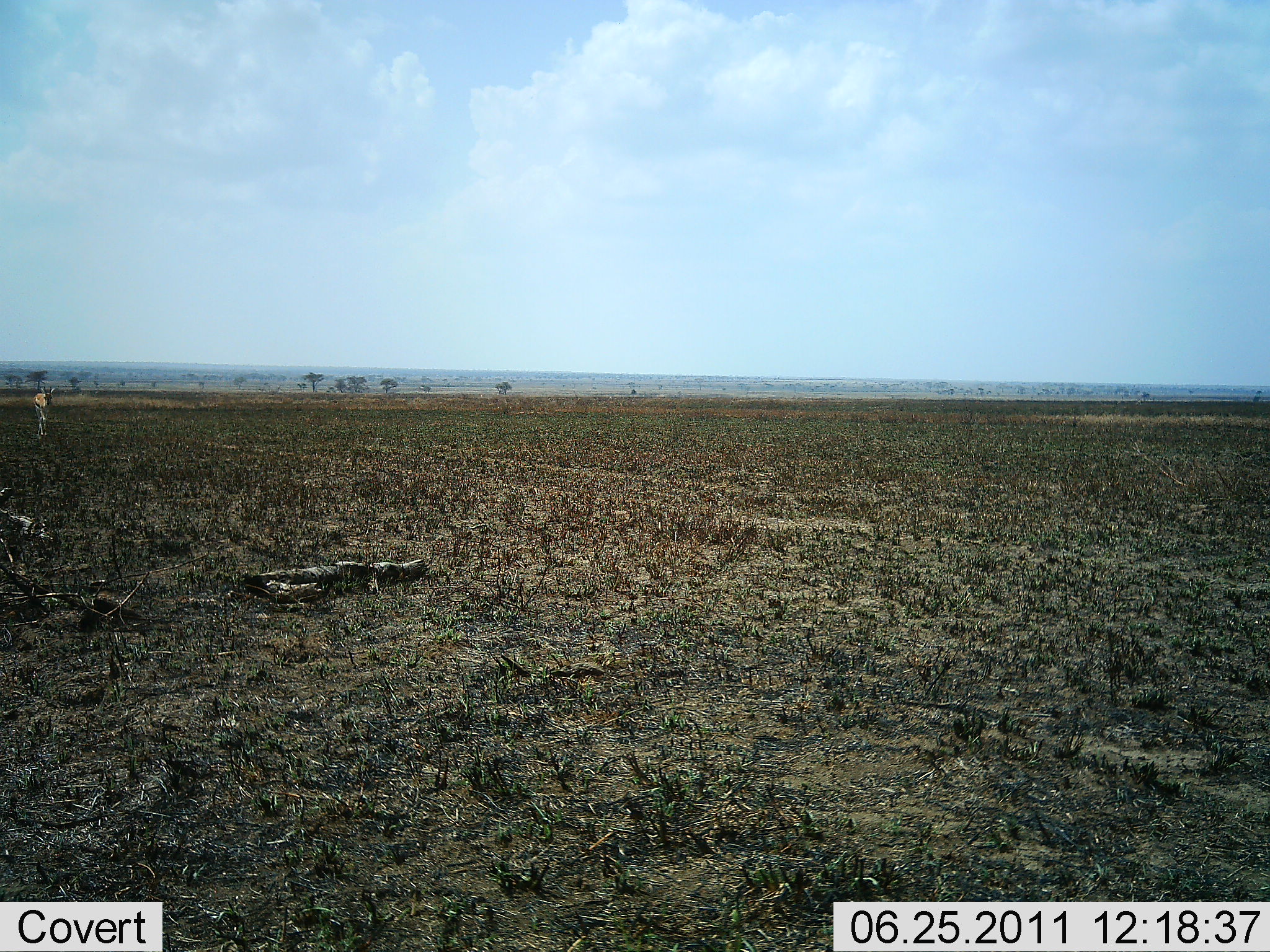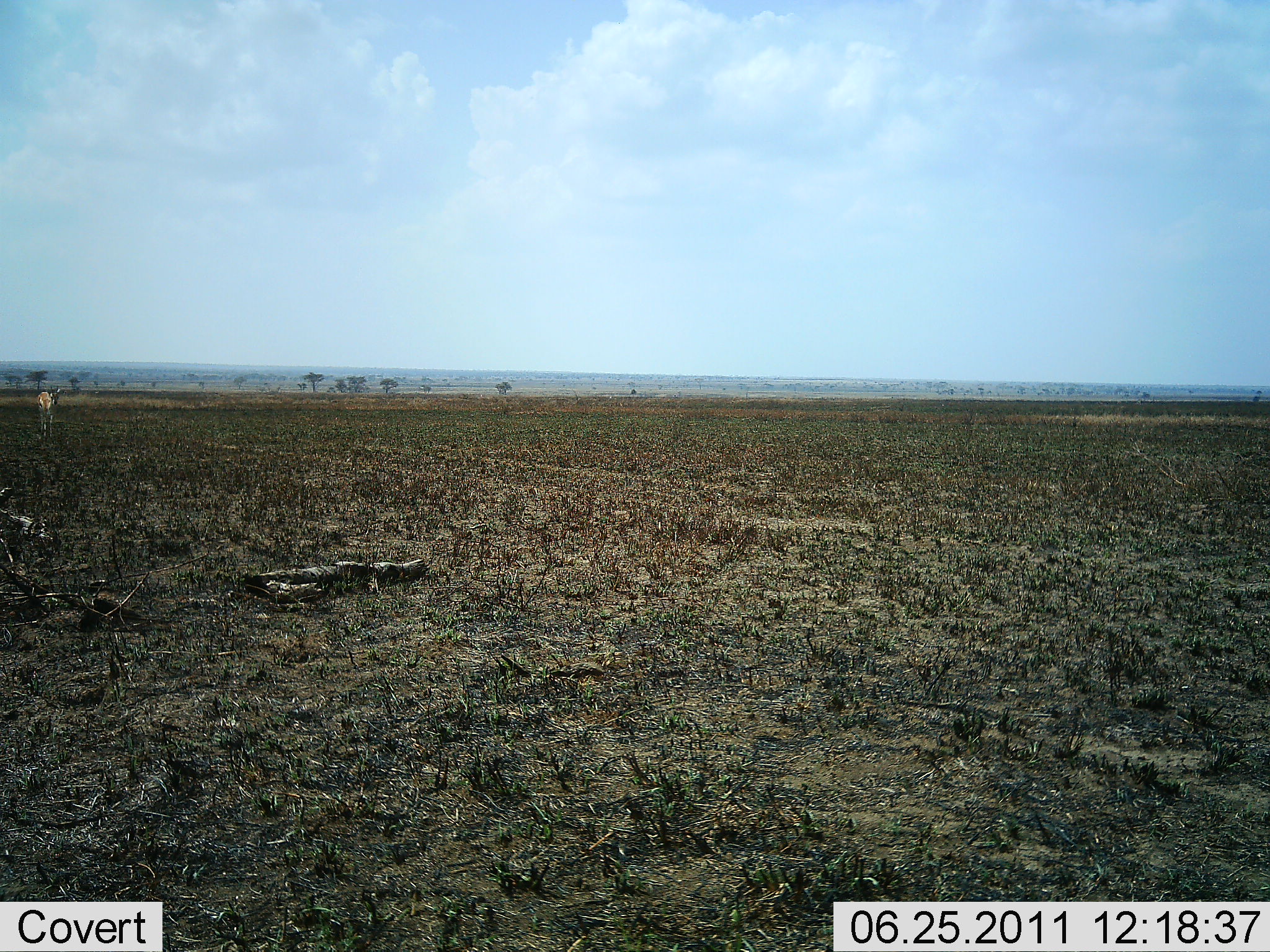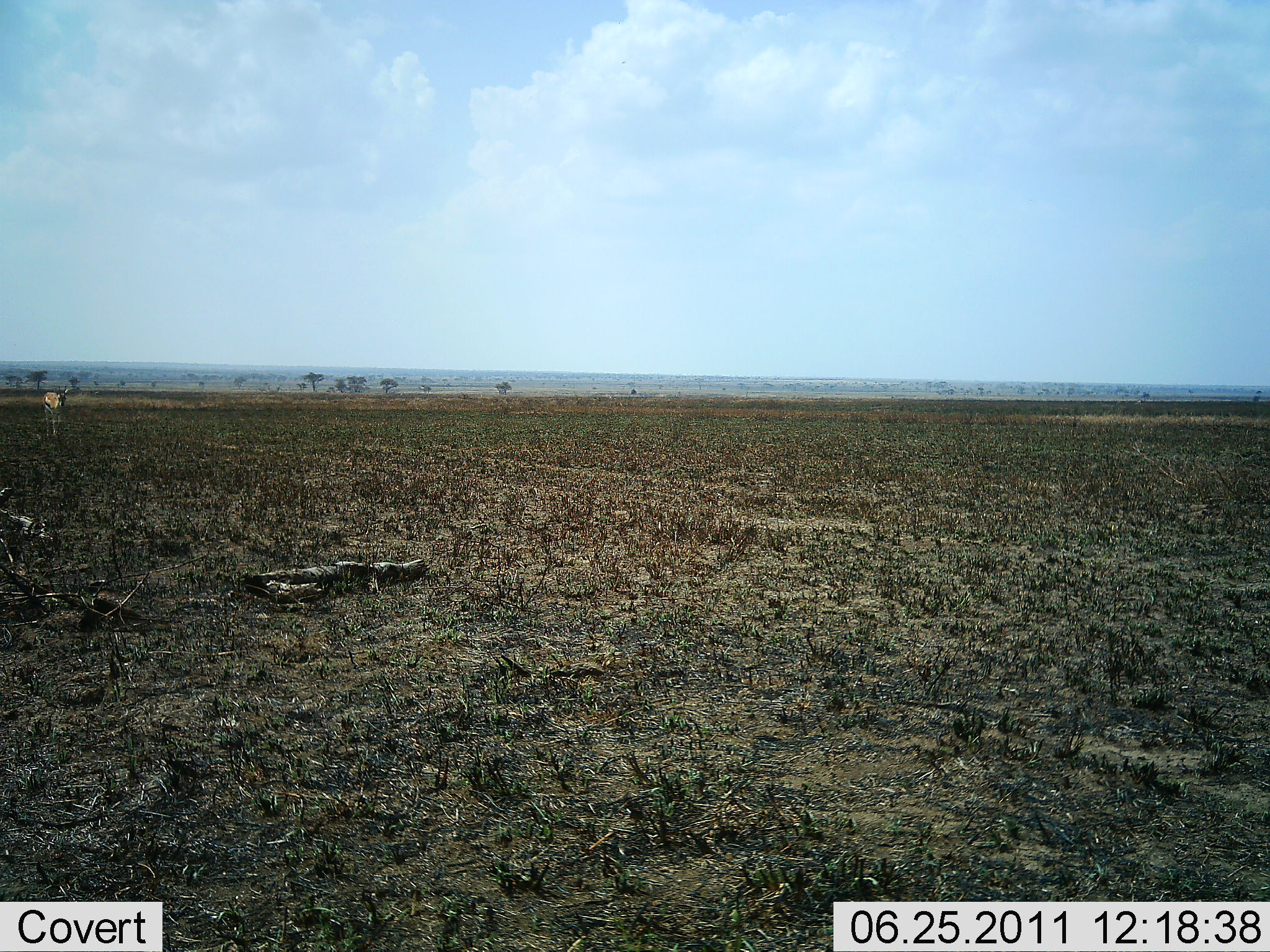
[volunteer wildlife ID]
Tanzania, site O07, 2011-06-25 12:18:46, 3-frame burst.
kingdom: Animalia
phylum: Chordata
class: Mammalia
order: Artiodactyla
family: Bovidae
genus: Eudorcas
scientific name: Eudorcas thomsonii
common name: thomson's gazelle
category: gazellethomsons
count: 1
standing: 38%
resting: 0%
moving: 69%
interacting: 0%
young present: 0%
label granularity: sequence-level